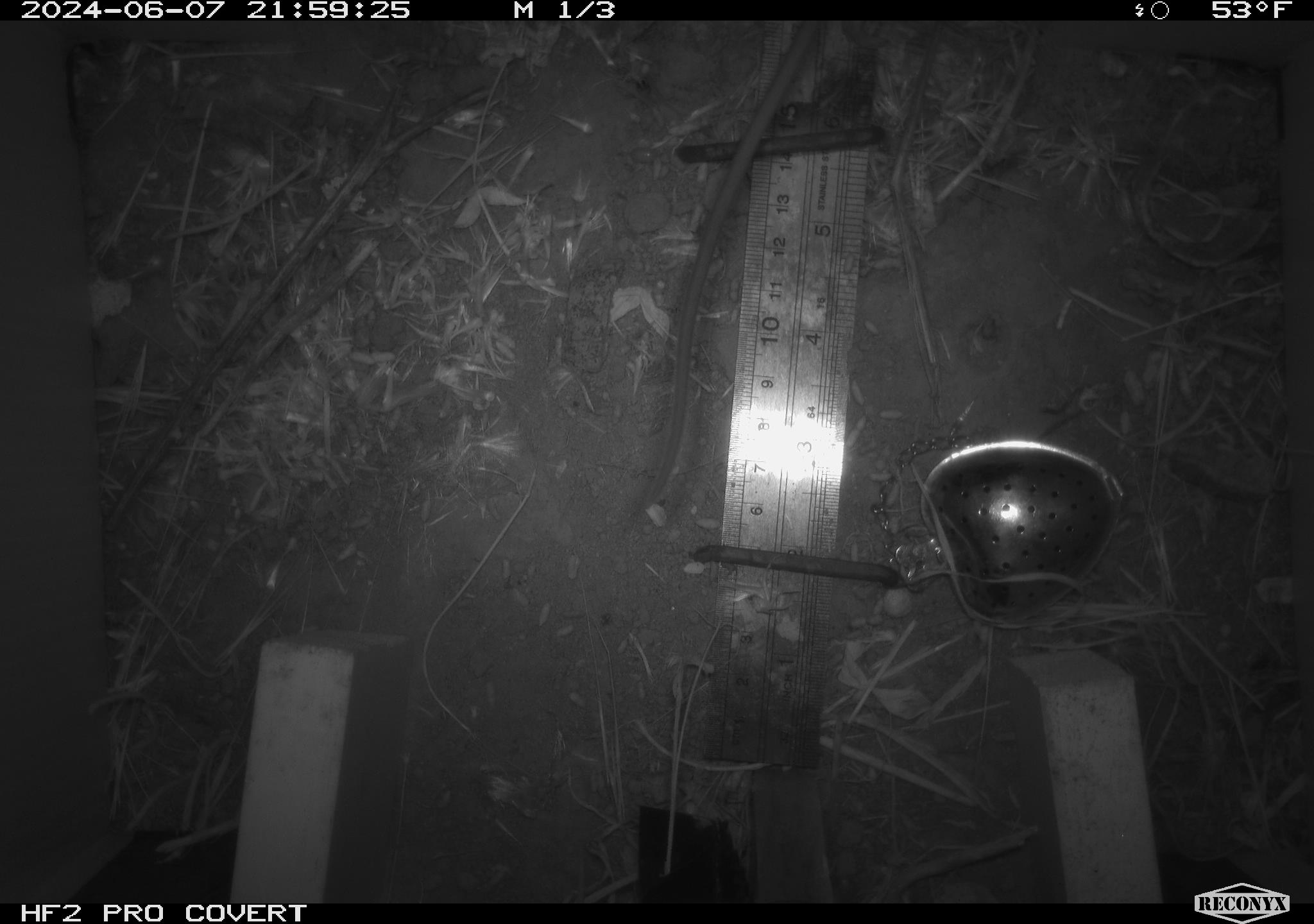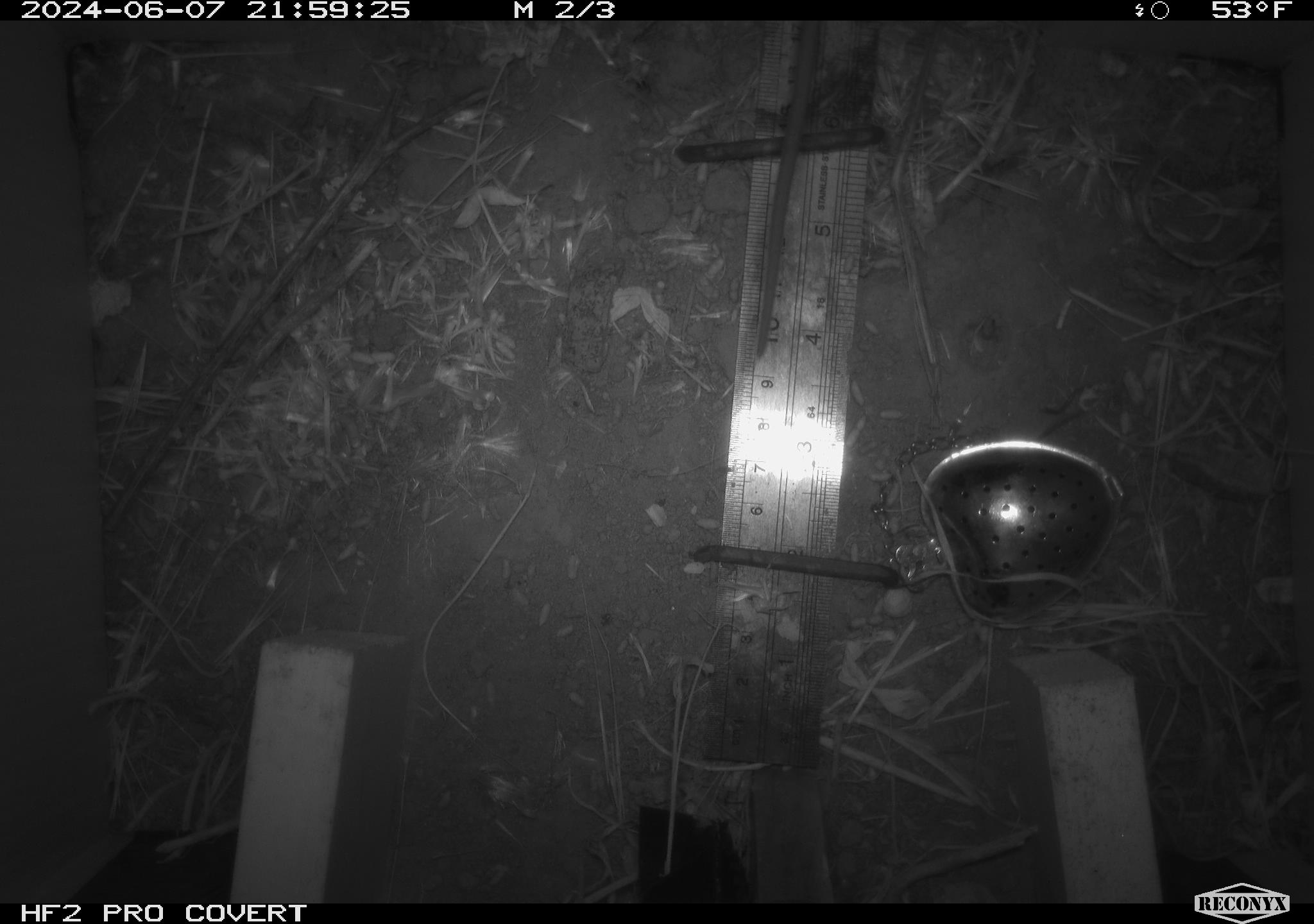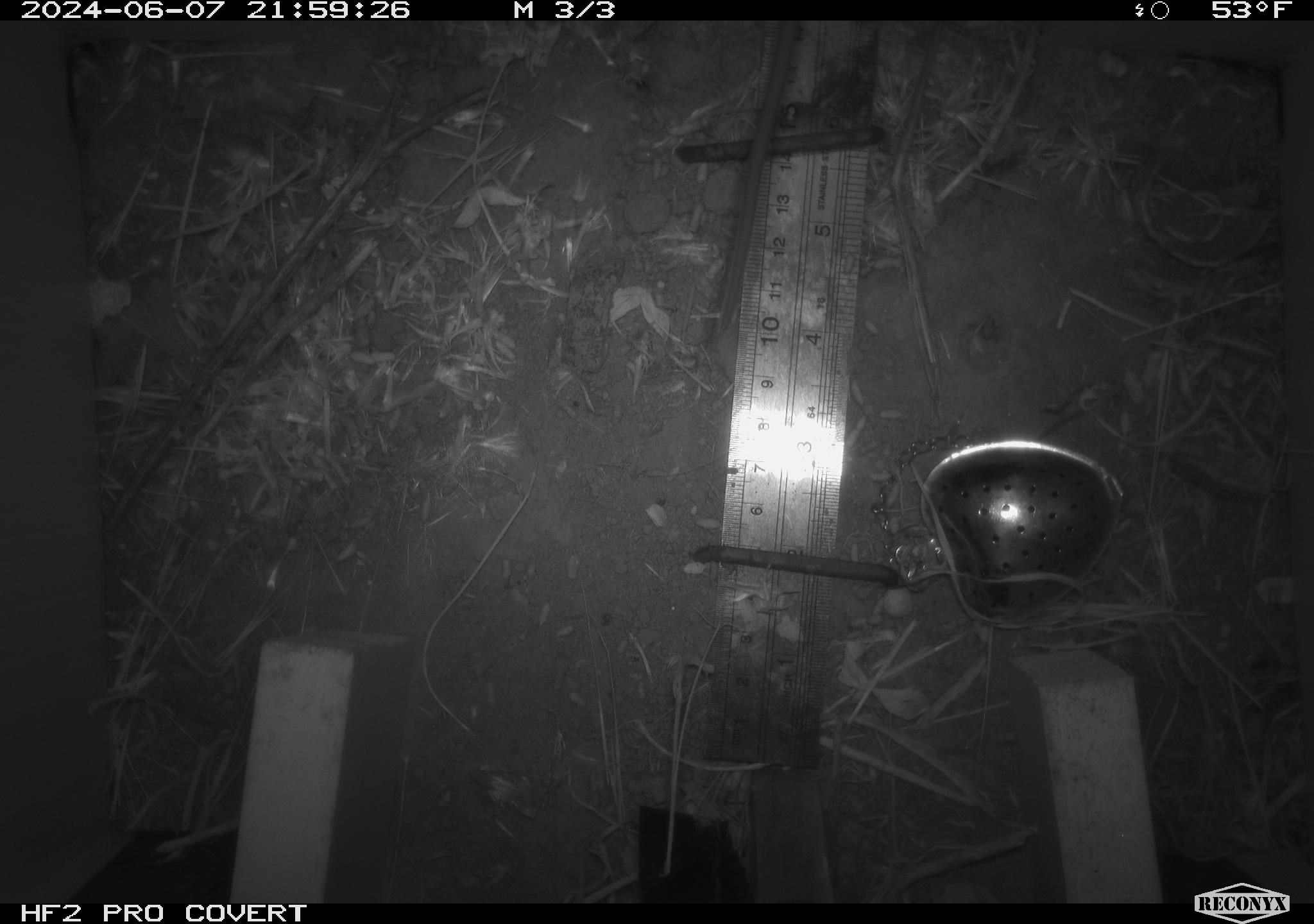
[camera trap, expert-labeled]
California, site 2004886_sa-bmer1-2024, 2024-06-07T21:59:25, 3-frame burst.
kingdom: Animalia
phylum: Chordata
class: Mammalia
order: Rodentia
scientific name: Rodentia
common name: mouse species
Mouse species (Rodentia).